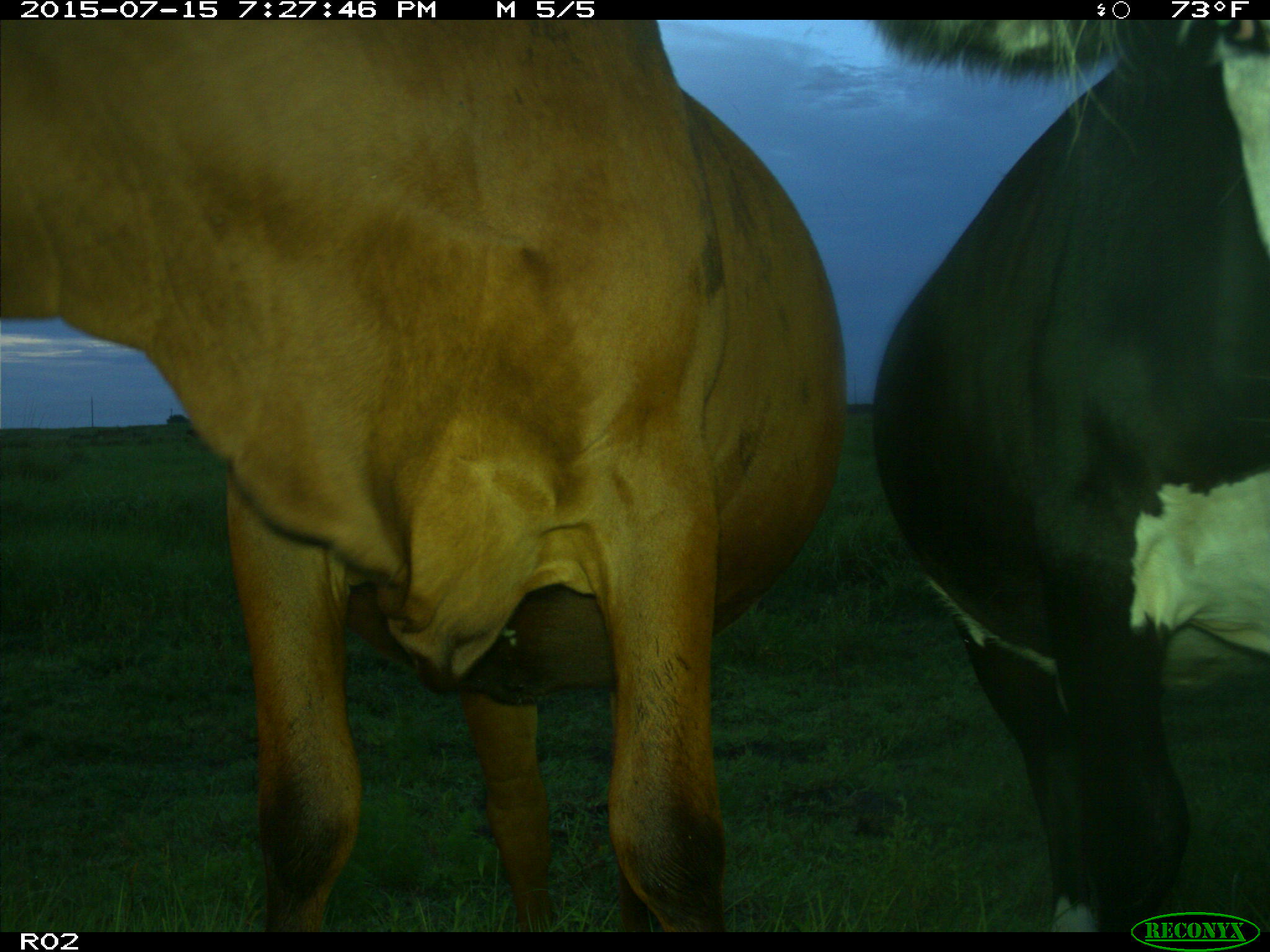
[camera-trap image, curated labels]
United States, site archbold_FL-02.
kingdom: Animalia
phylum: Chordata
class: Mammalia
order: Artiodactyla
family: Bovidae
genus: Bos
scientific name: Bos taurus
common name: domestic cow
Bos taurus (domestic cow).